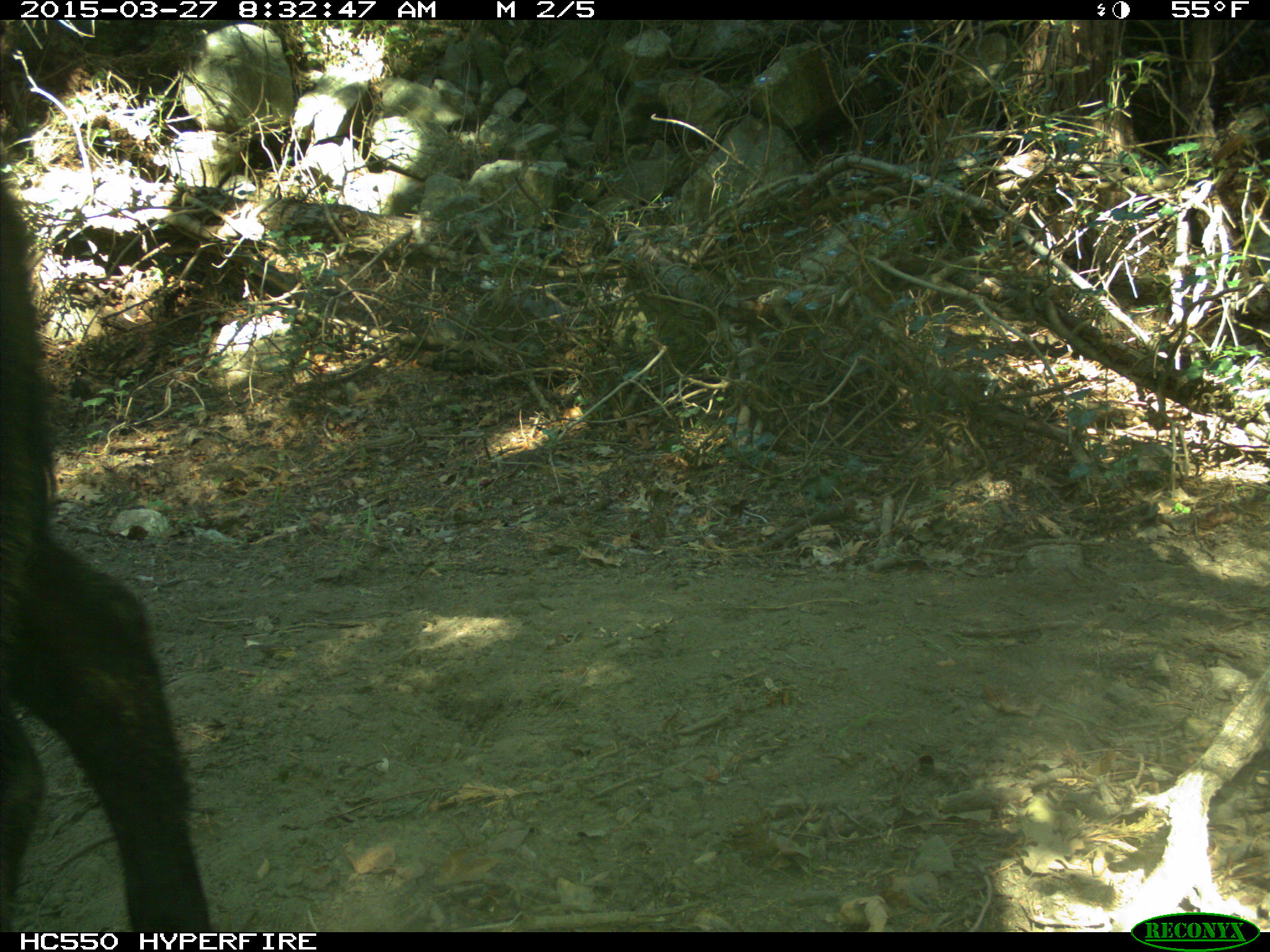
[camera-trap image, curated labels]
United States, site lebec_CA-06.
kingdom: Animalia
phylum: Chordata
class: Mammalia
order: Artiodactyla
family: Bovidae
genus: Bos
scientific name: Bos taurus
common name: domestic cow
Bos taurus (domestic cow).